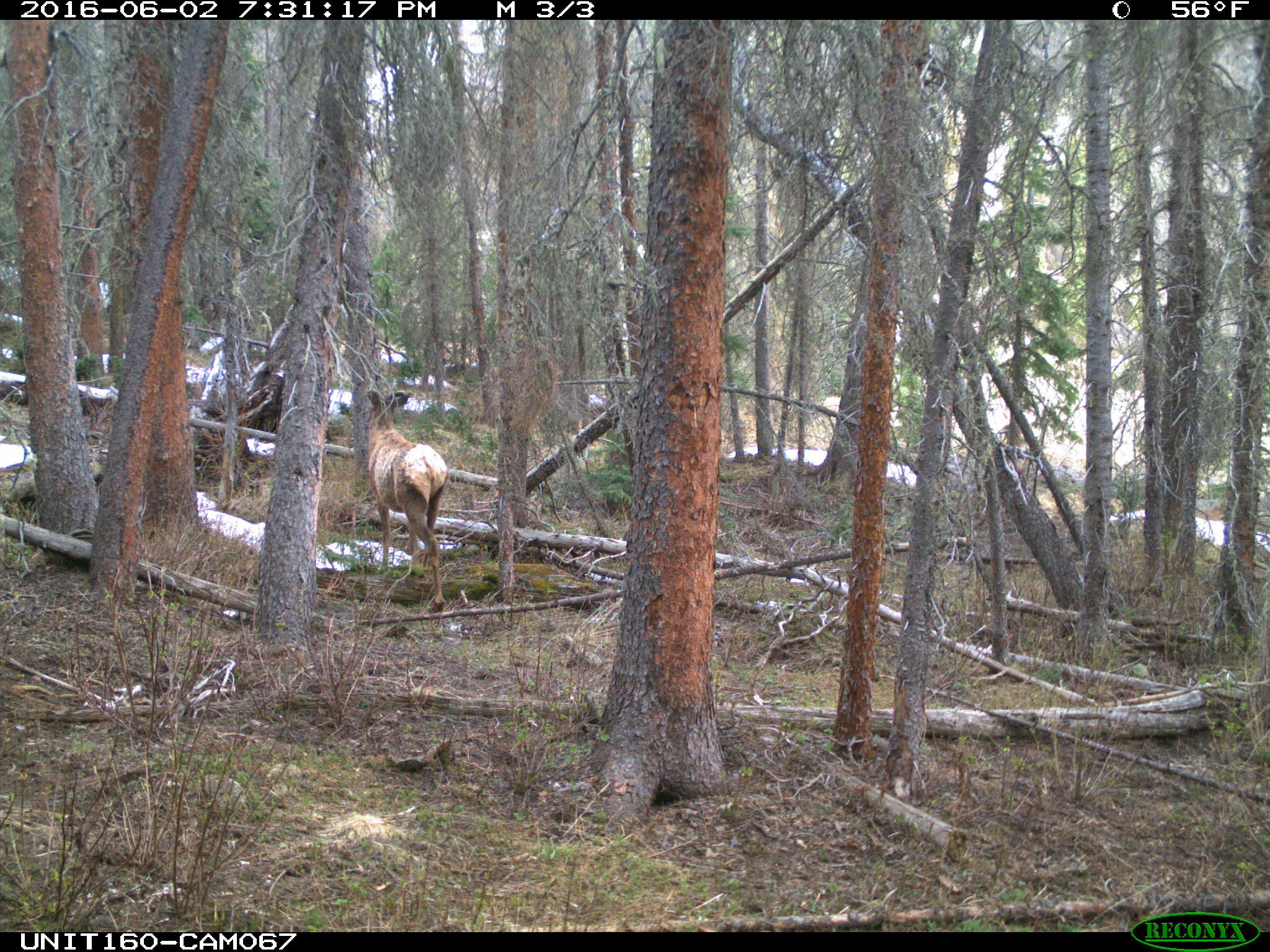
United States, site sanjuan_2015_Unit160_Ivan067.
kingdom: Animalia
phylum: Chordata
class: Mammalia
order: Artiodactyla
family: Cervidae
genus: Cervus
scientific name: Cervus elaphus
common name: red deer